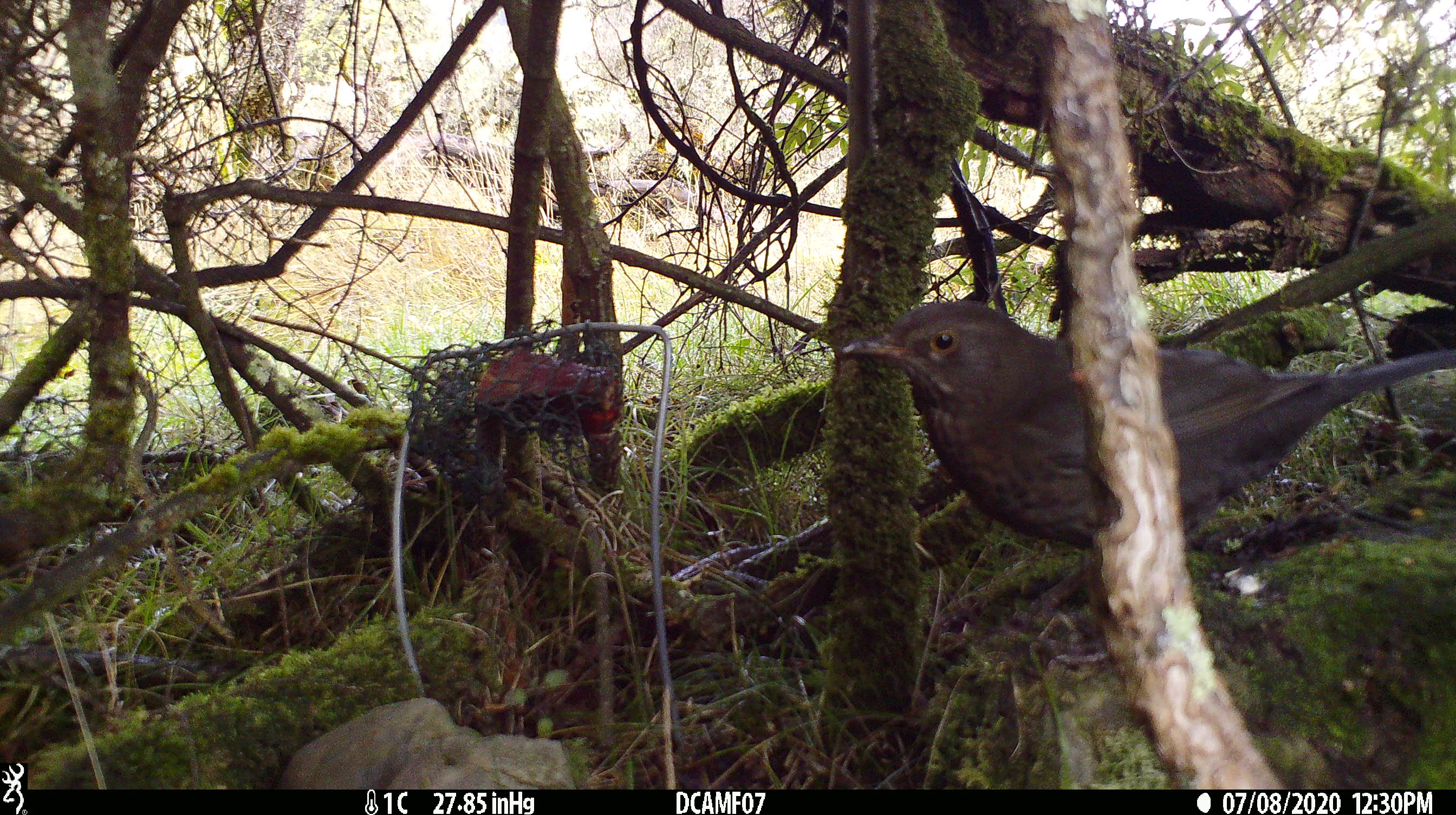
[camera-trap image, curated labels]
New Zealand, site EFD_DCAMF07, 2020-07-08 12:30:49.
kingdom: Animalia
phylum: Chordata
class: Aves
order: Passeriformes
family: Turdidae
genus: Turdus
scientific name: Turdus merula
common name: eurasian blackbird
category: blackbird